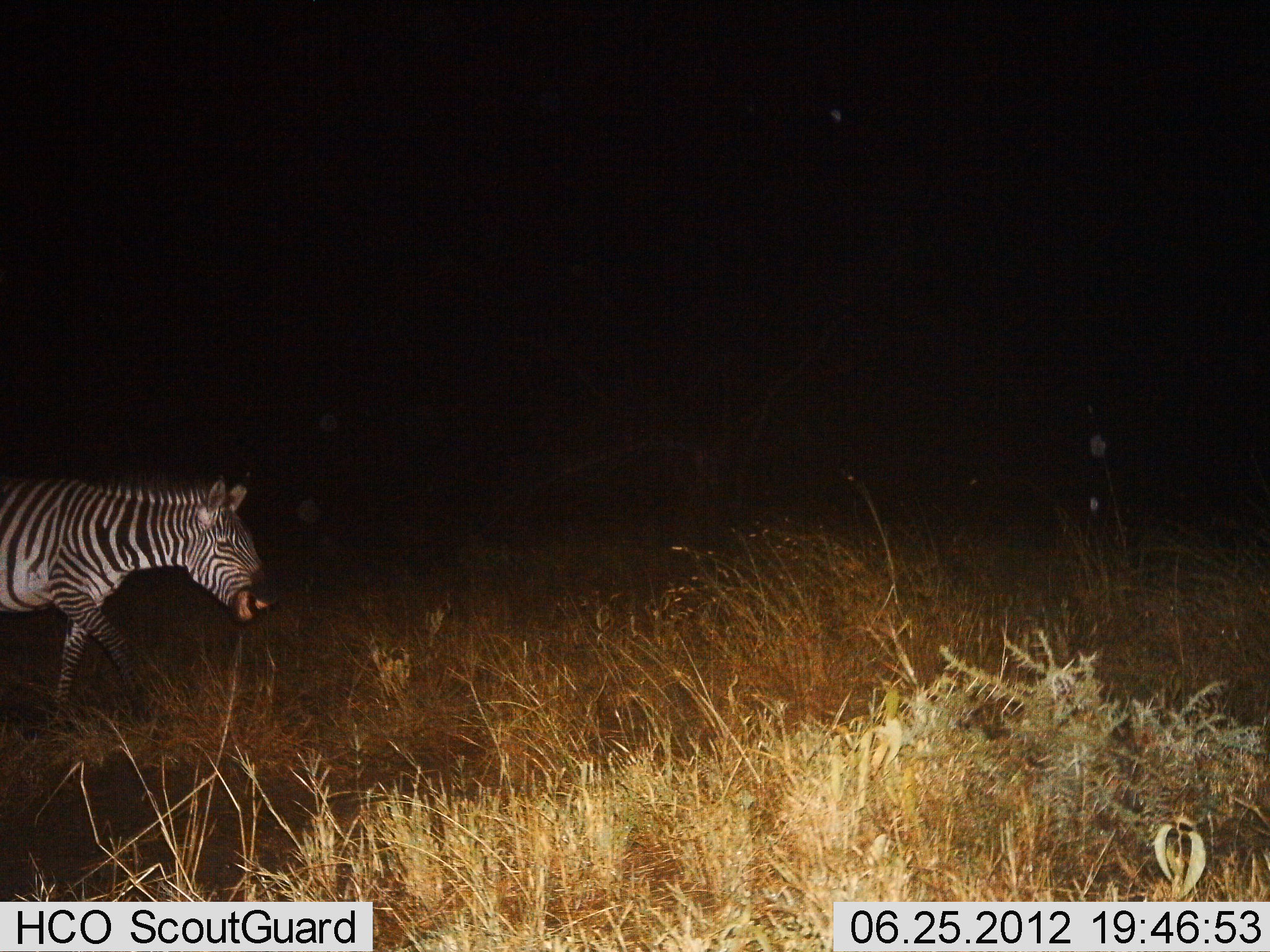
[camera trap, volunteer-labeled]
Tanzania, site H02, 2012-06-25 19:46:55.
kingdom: Animalia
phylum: Chordata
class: Mammalia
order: Perissodactyla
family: Equidae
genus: Equus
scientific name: Equus quagga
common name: plains zebra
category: zebra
Zebra (plains zebra) (Equus quagga), count 1. Behavior (volunteer vote fractions): standing 20%, resting 0%, moving 100%, interacting 0%. Young present (vote fraction): 0%. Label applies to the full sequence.